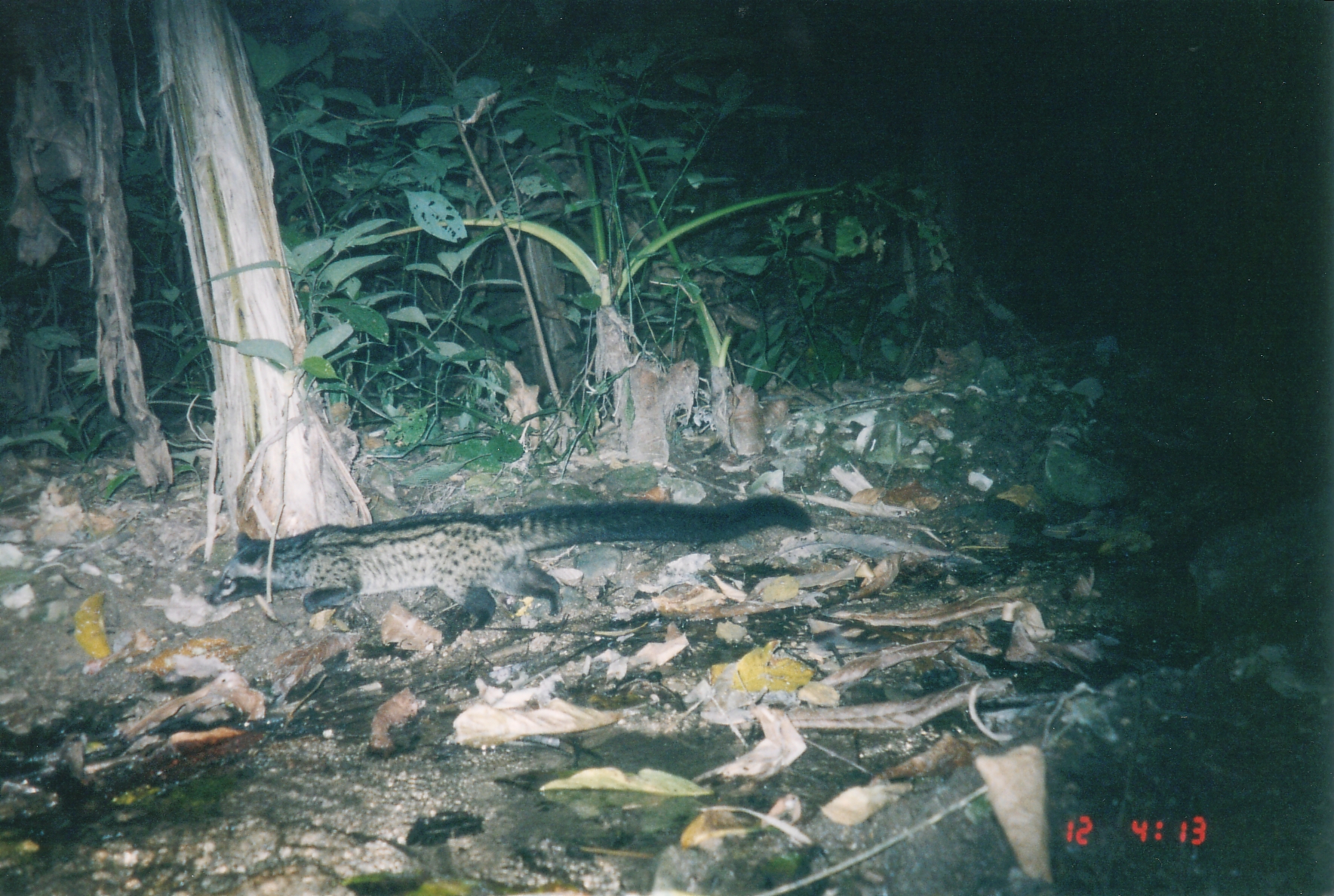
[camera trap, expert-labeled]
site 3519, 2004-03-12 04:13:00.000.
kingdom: Animalia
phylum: Chordata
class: Mammalia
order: Carnivora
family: Viverridae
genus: Paradoxurus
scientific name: Paradoxurus hermaphroditus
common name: asian palm civet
Paradoxurus hermaphroditus (asian palm civet), count 1.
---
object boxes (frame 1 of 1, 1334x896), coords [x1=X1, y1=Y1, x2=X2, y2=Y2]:
paradoxurus hermaphroditus: [x1=204, y1=494, x2=812, y2=631]